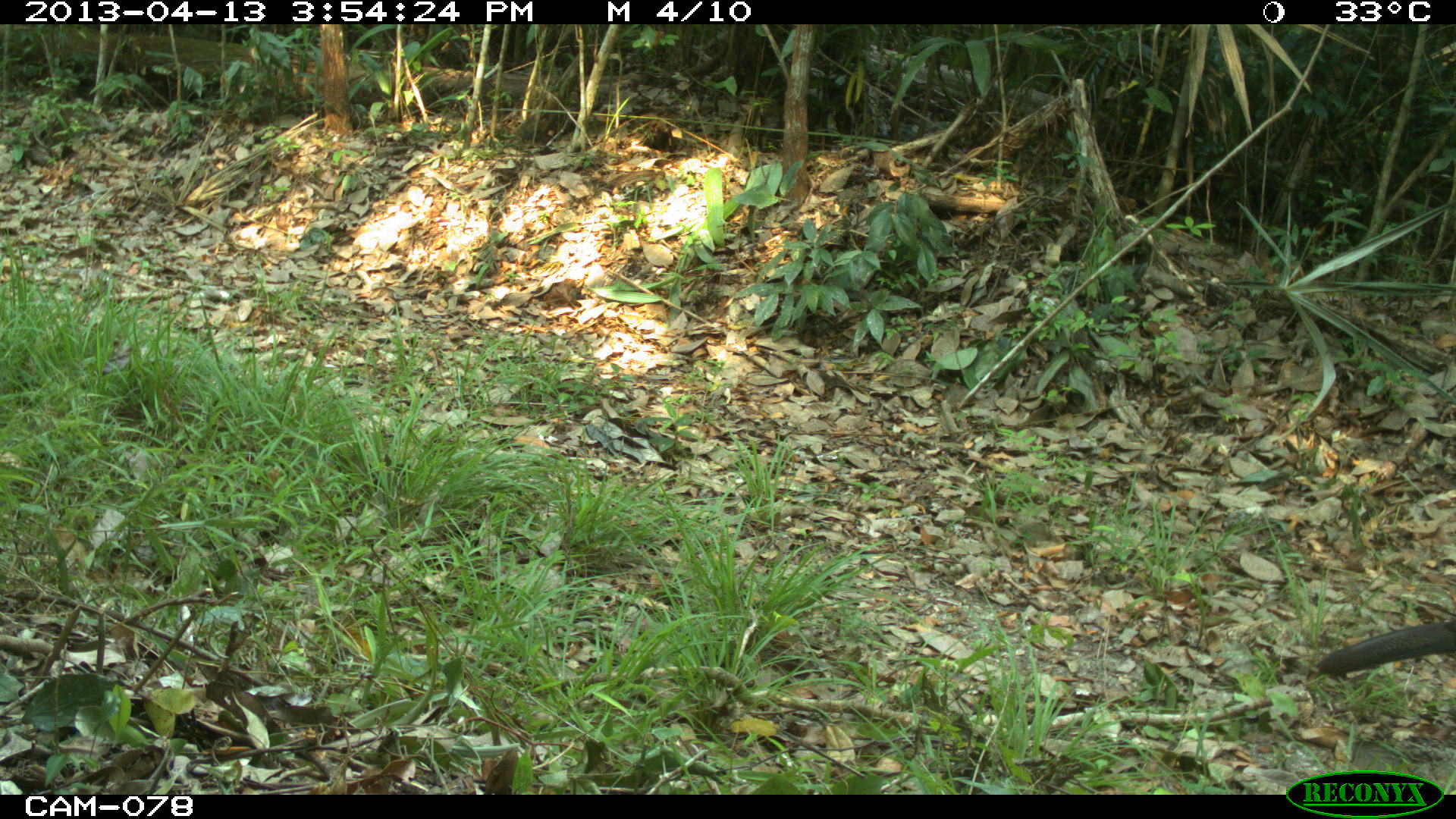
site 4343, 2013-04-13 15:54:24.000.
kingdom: Animalia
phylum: Chordata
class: Aves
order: Galliformes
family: Cracidae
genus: Crax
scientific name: Crax rubra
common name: great curassow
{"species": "Crax rubra (great curassow)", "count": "1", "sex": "female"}